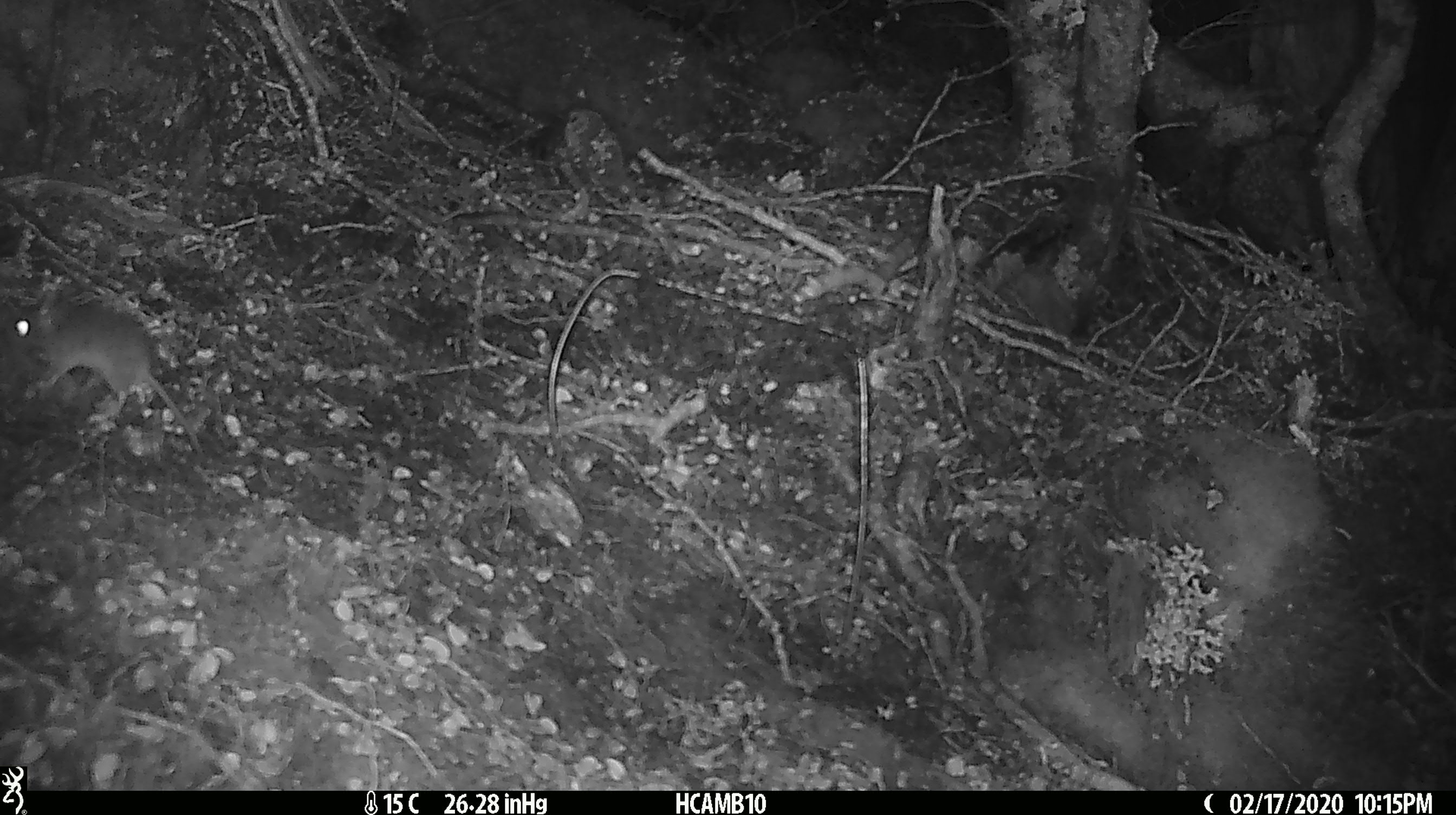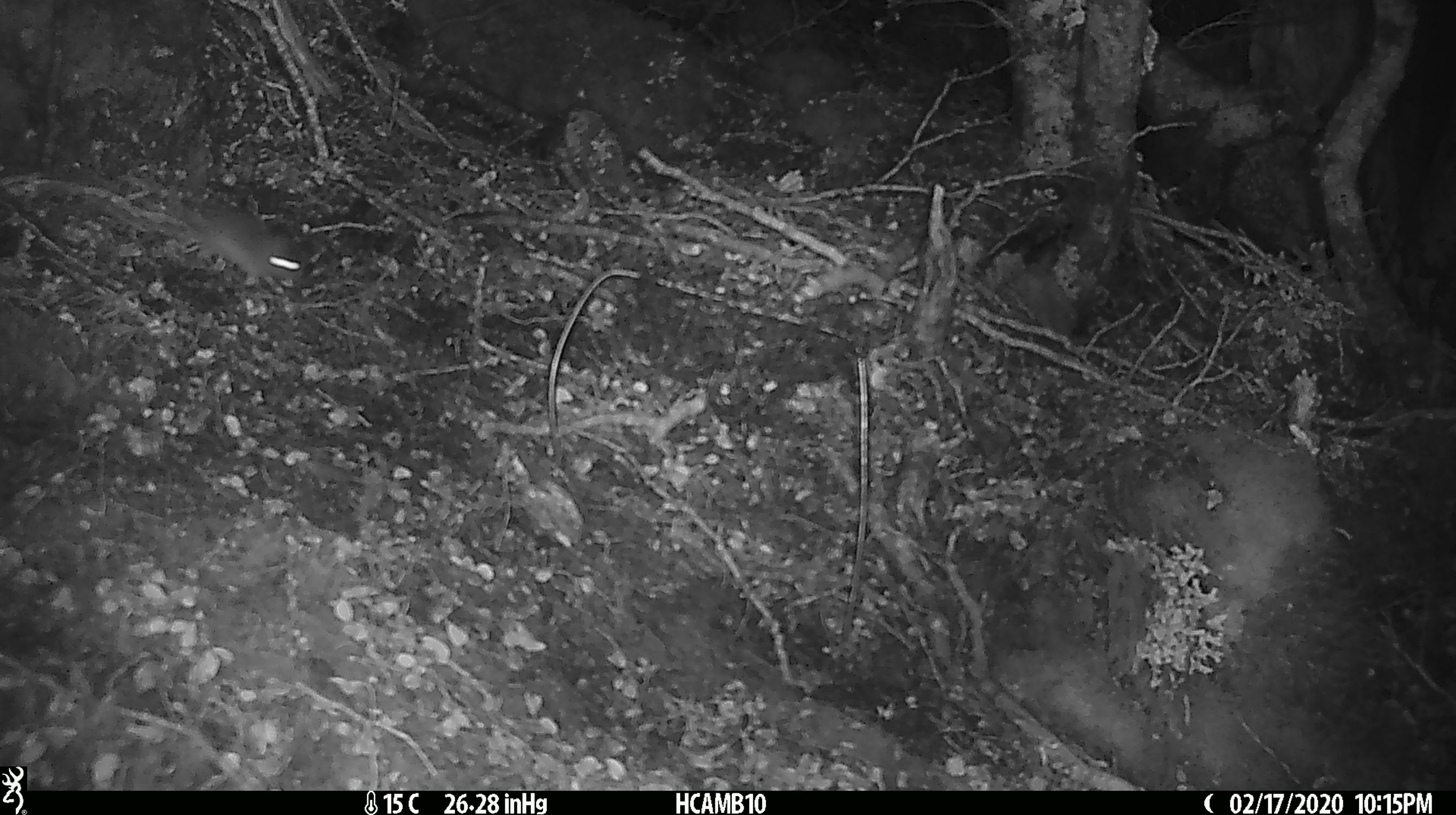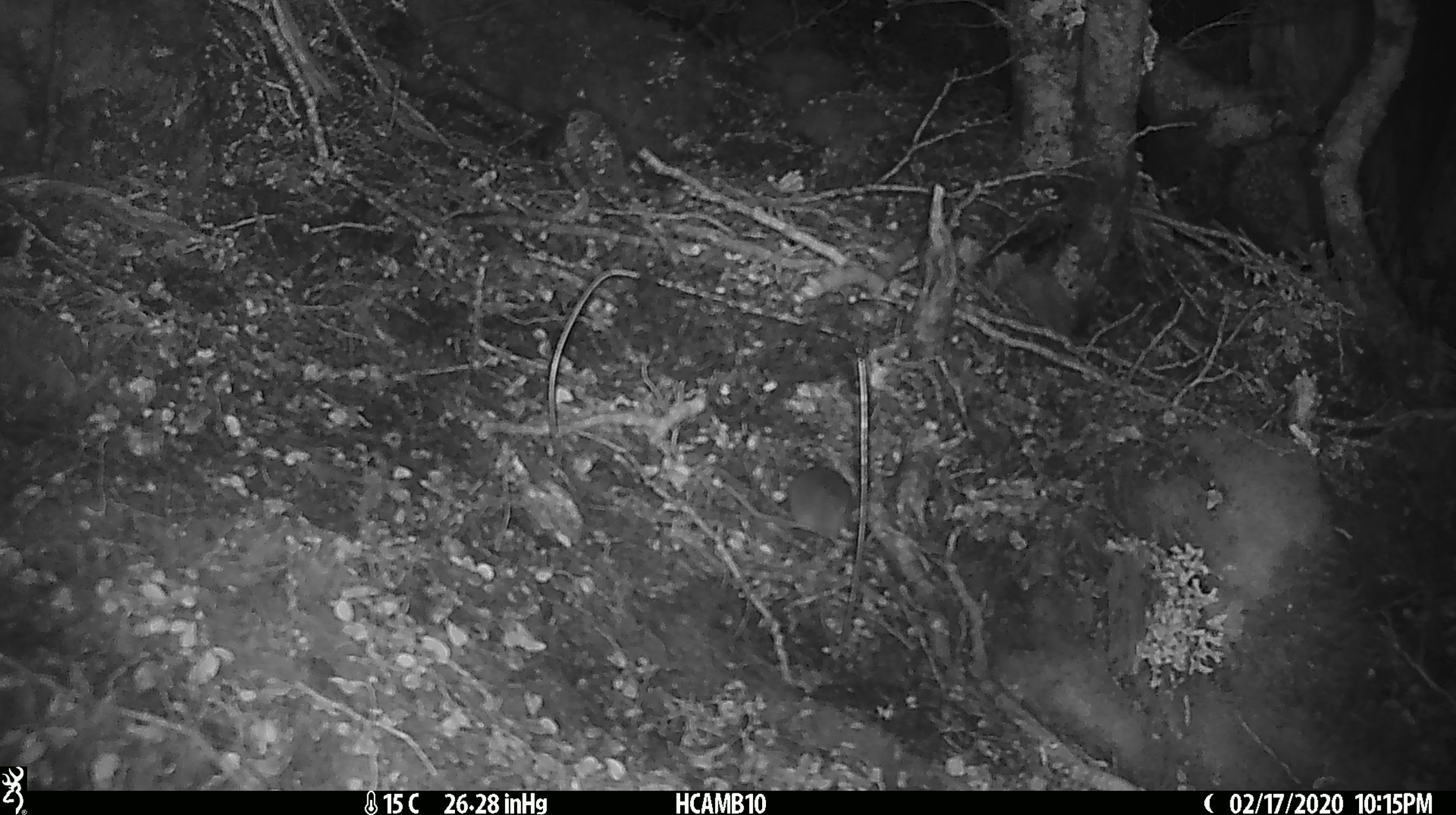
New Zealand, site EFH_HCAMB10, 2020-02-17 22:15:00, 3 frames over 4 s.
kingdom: Animalia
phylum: Chordata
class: Mammalia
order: Rodentia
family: Muridae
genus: Mus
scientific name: Mus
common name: mouse